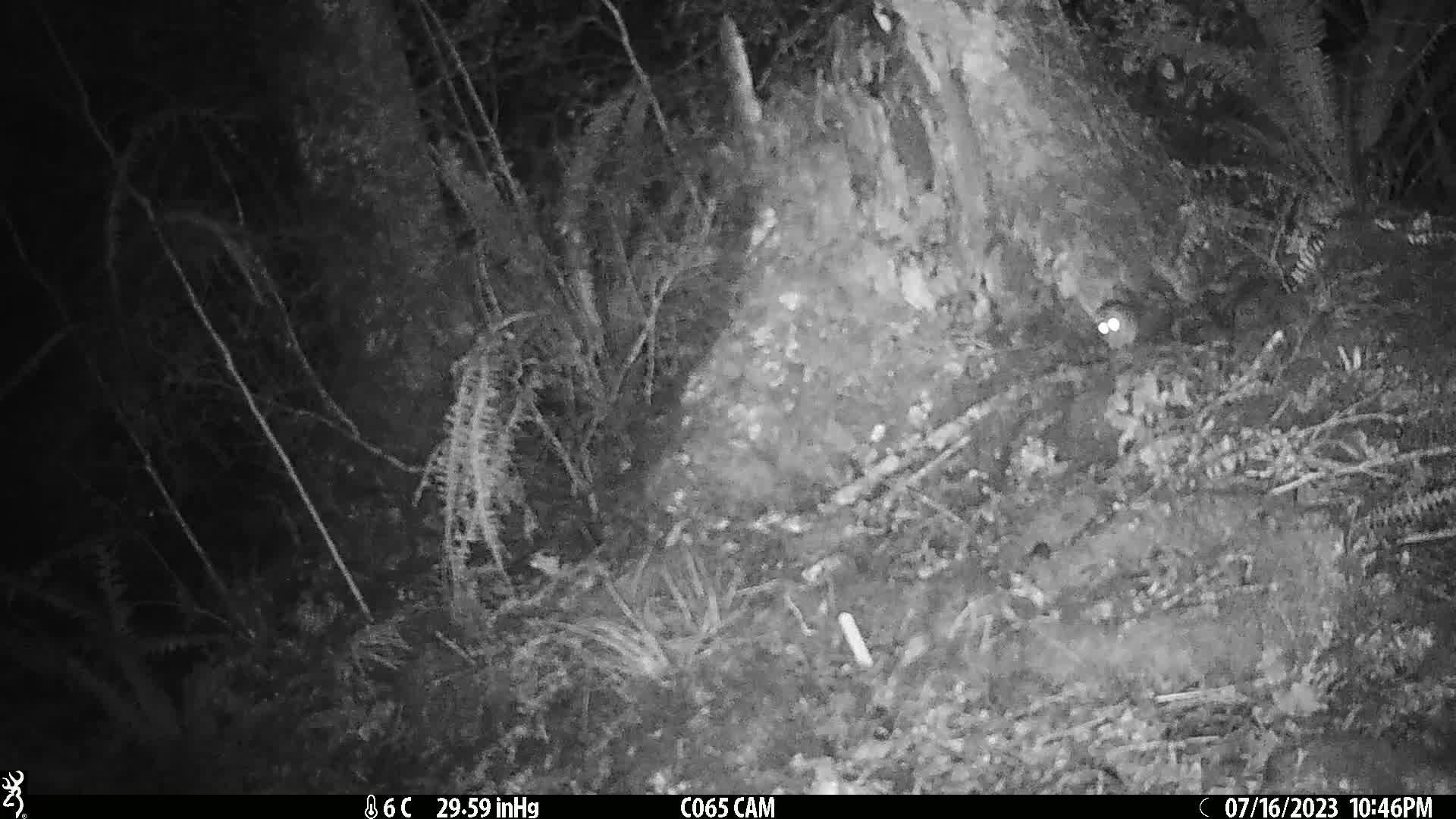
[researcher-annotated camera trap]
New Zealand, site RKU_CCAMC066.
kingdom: Animalia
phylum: Chordata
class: Mammalia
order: Rodentia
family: Muridae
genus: Rattus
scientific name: Rattus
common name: rat